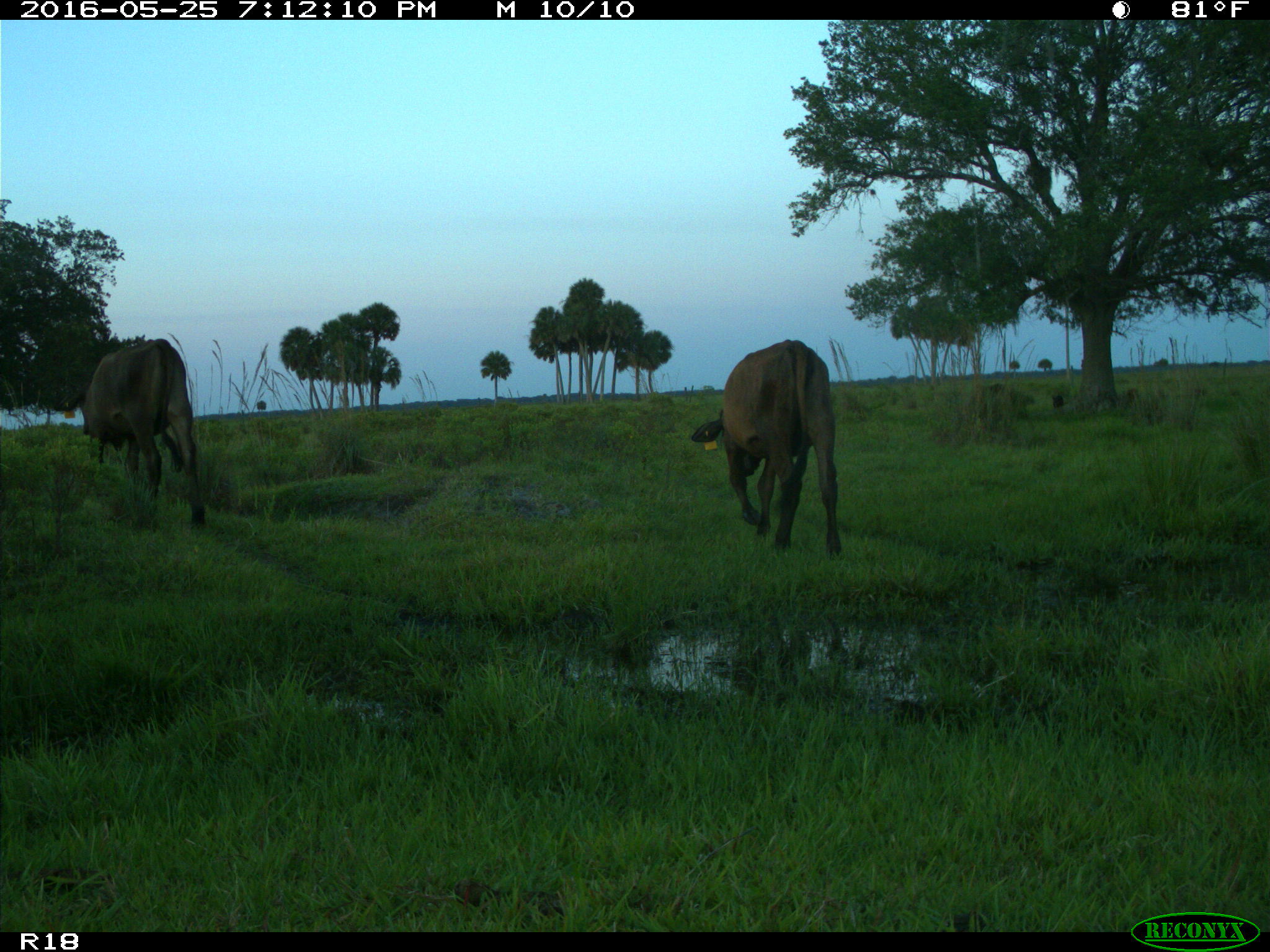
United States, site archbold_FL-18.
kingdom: Animalia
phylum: Chordata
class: Mammalia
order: Artiodactyla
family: Bovidae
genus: Bos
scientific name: Bos taurus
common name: domestic cow